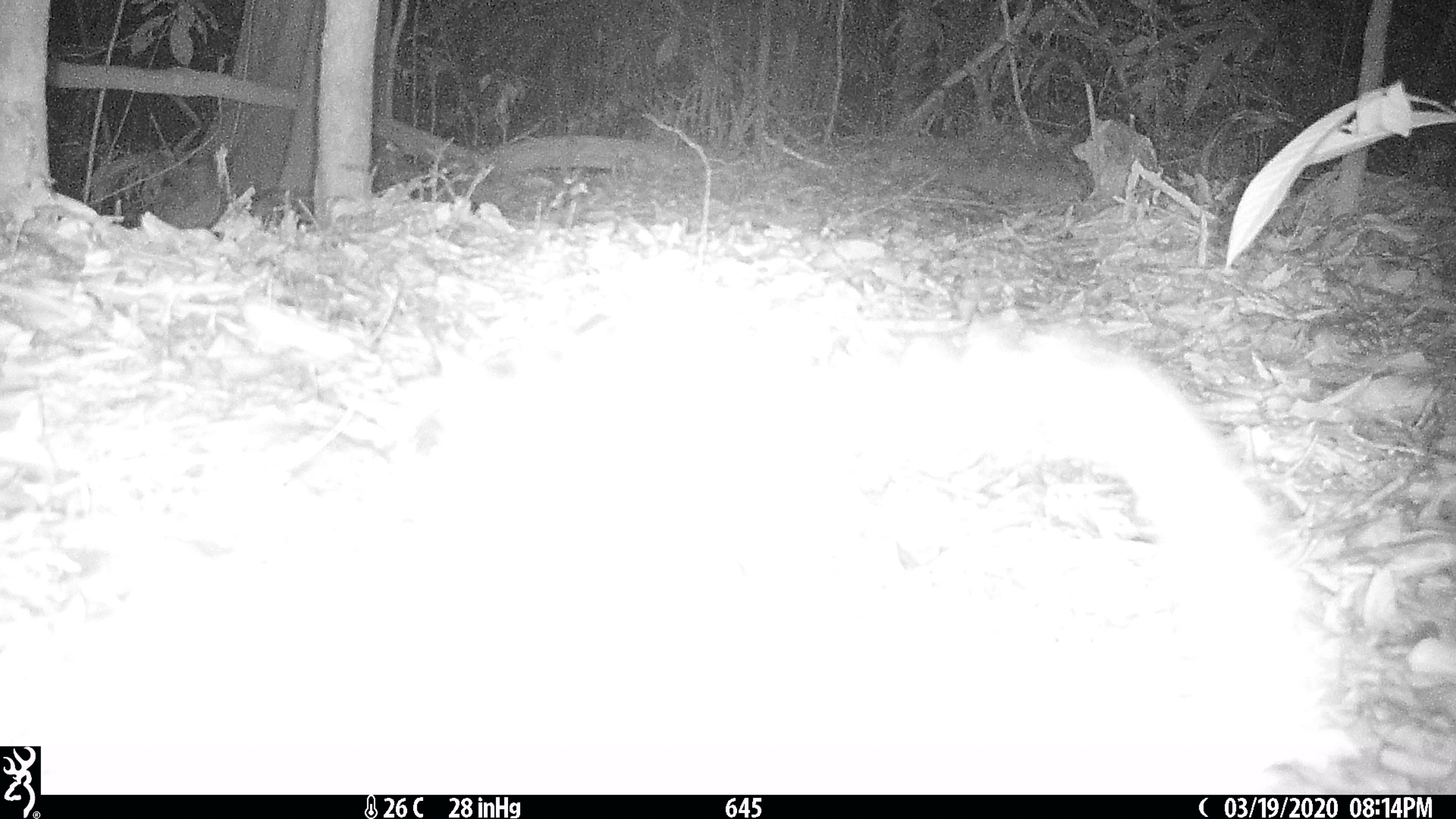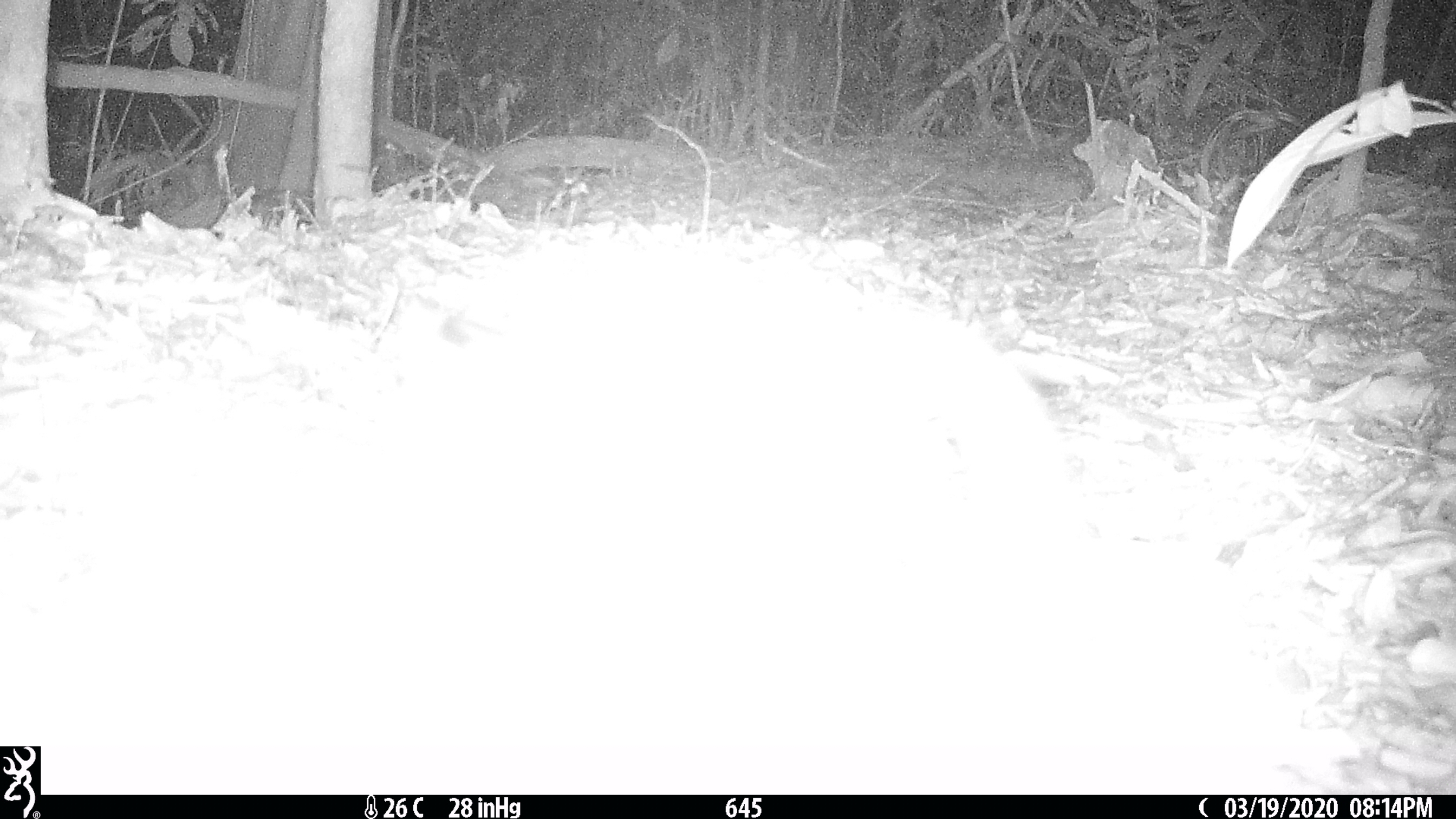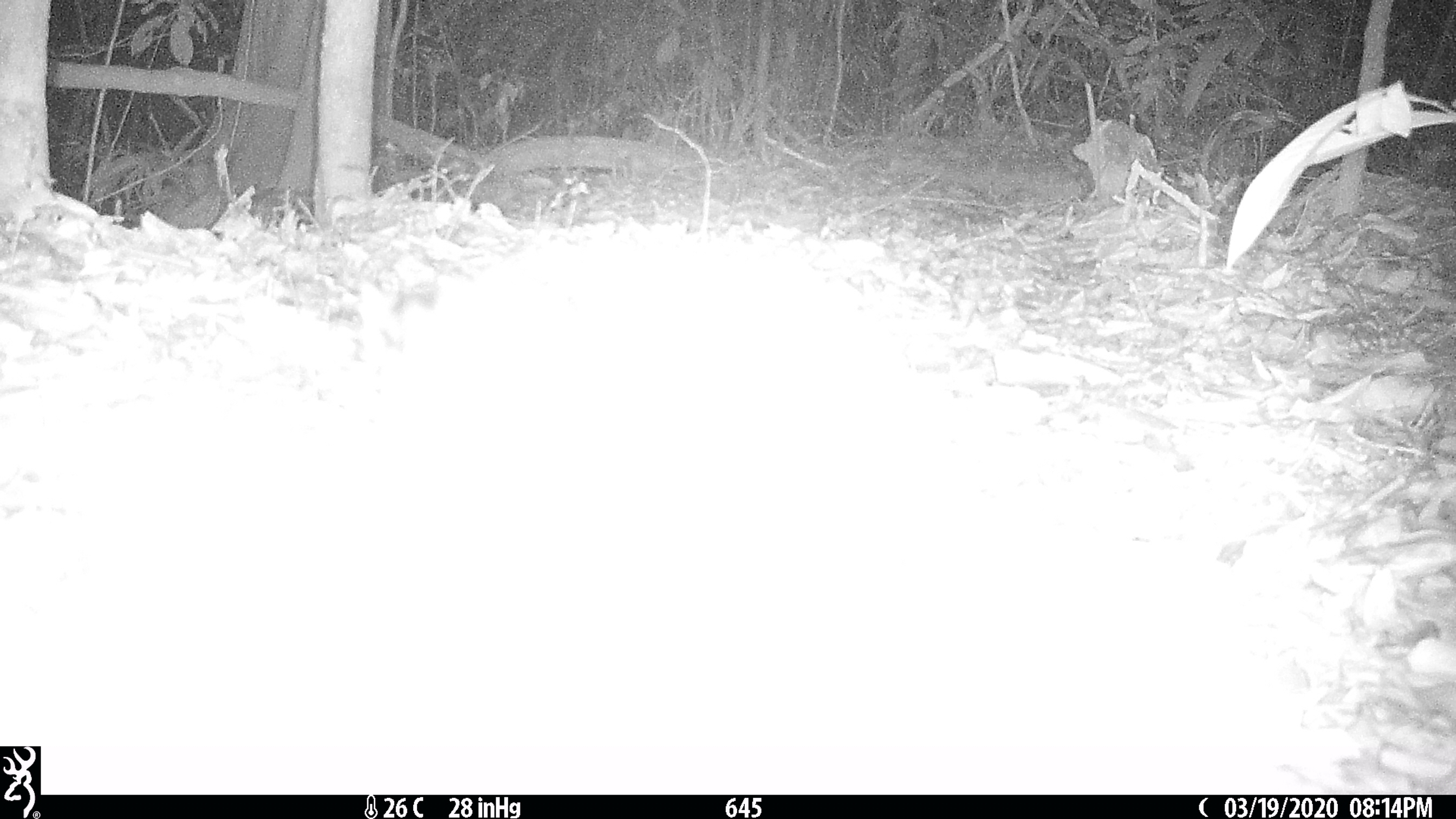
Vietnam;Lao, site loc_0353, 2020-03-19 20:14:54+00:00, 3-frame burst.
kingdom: Animalia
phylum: Chordata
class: Mammalia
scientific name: Mammalia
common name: mammal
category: unidentified small mammal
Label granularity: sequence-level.